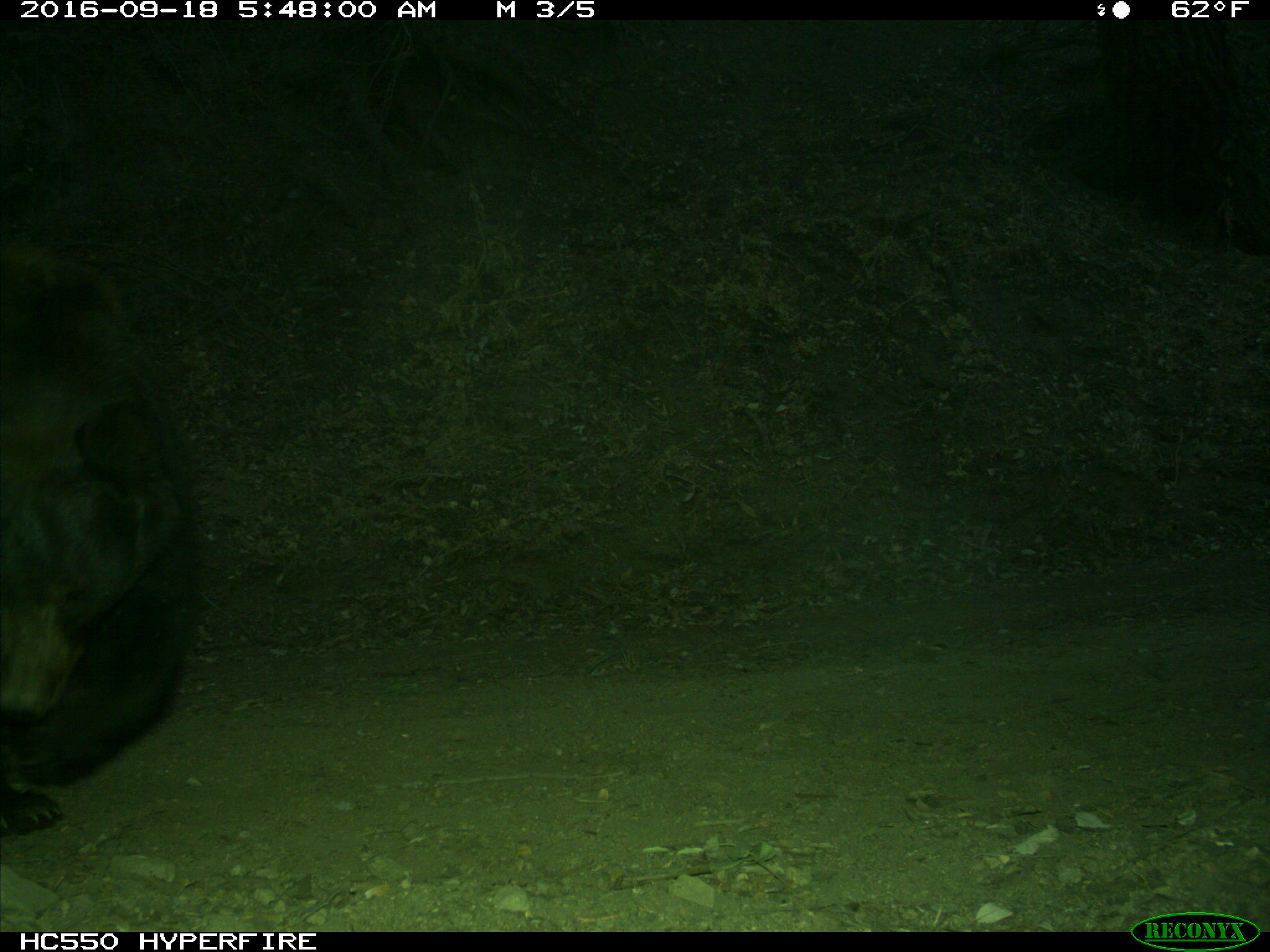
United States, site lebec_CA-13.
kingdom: Animalia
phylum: Chordata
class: Mammalia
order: Carnivora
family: Ursidae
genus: Ursus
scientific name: Ursus americanus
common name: american black bear